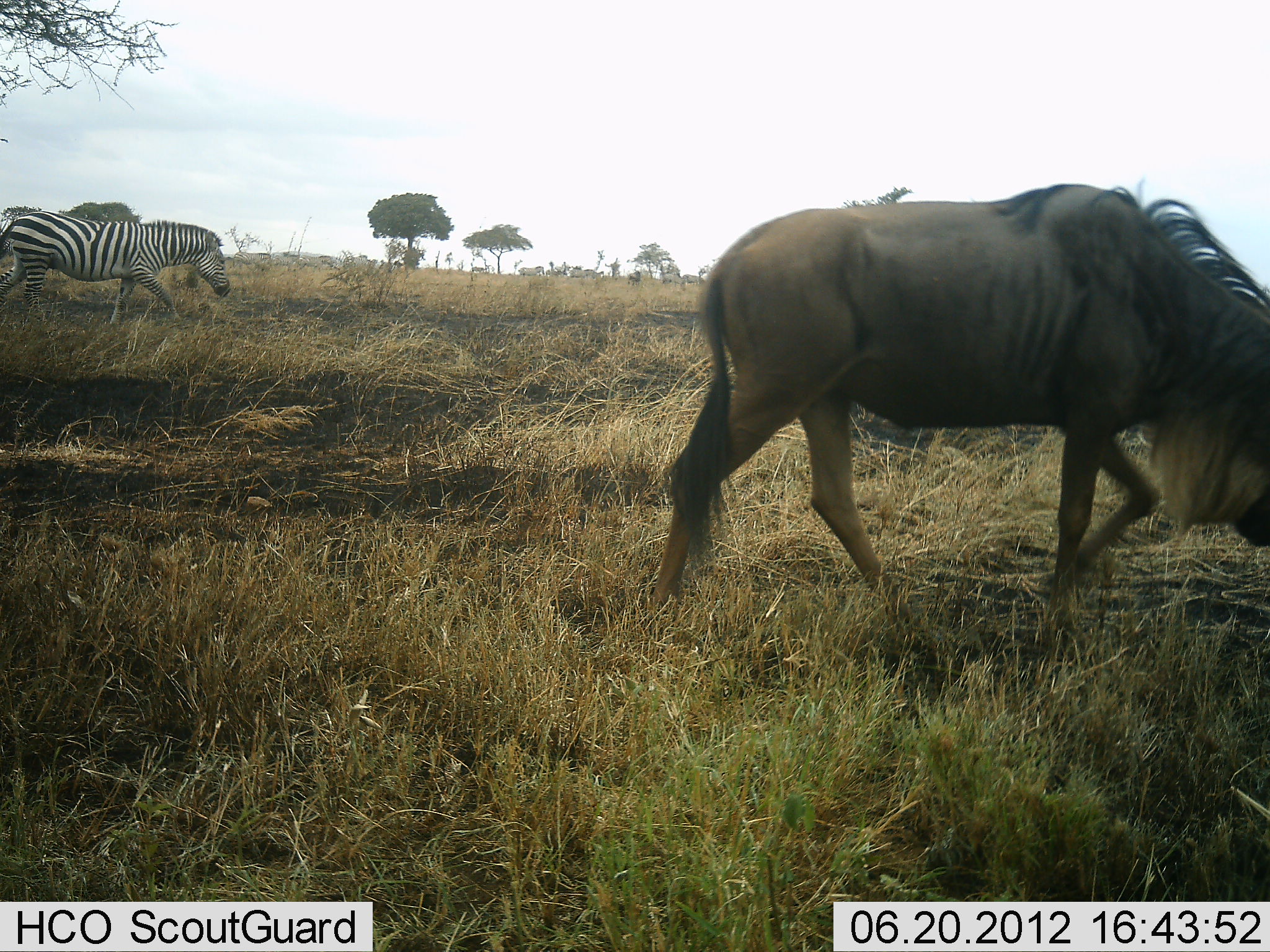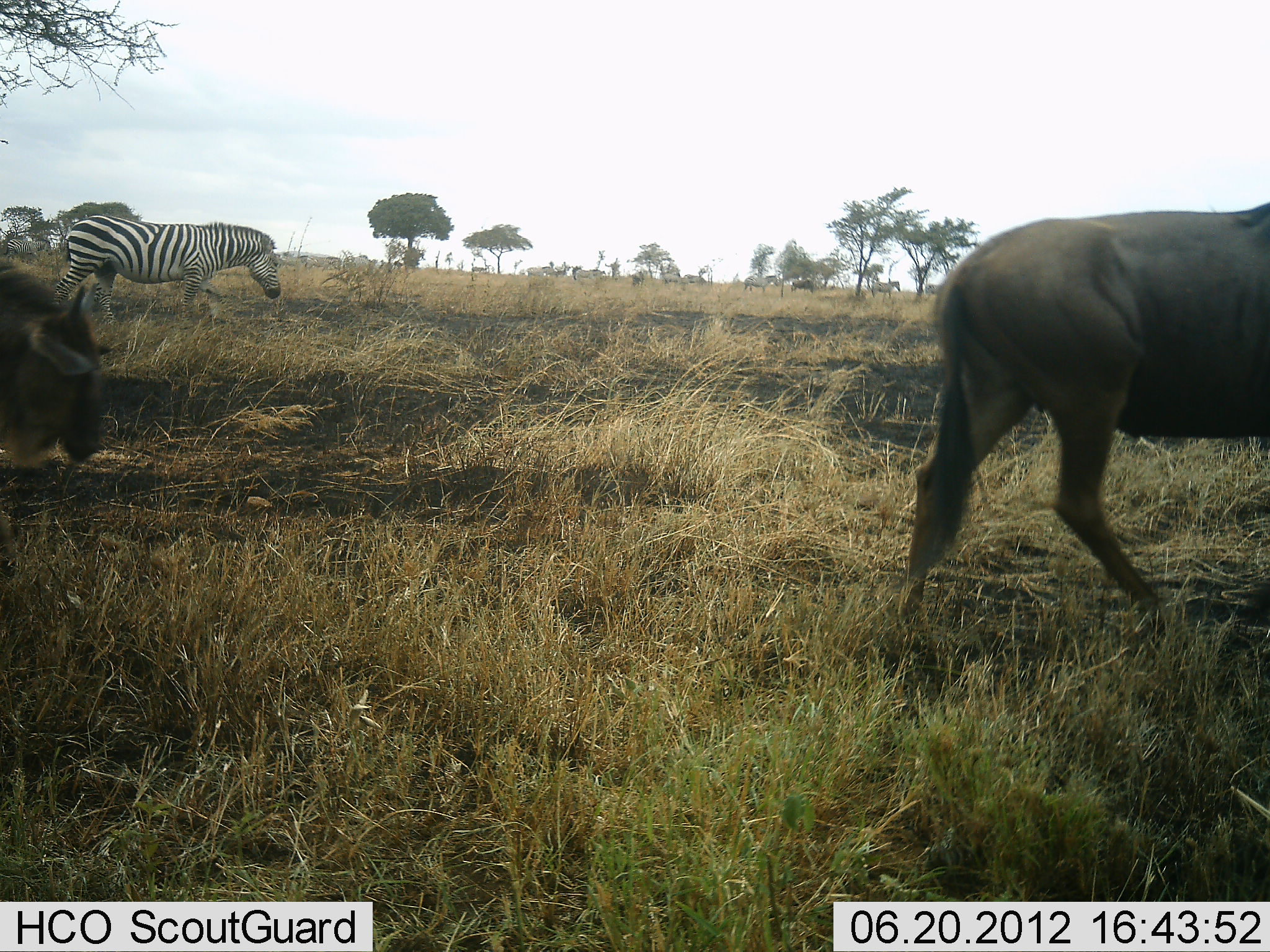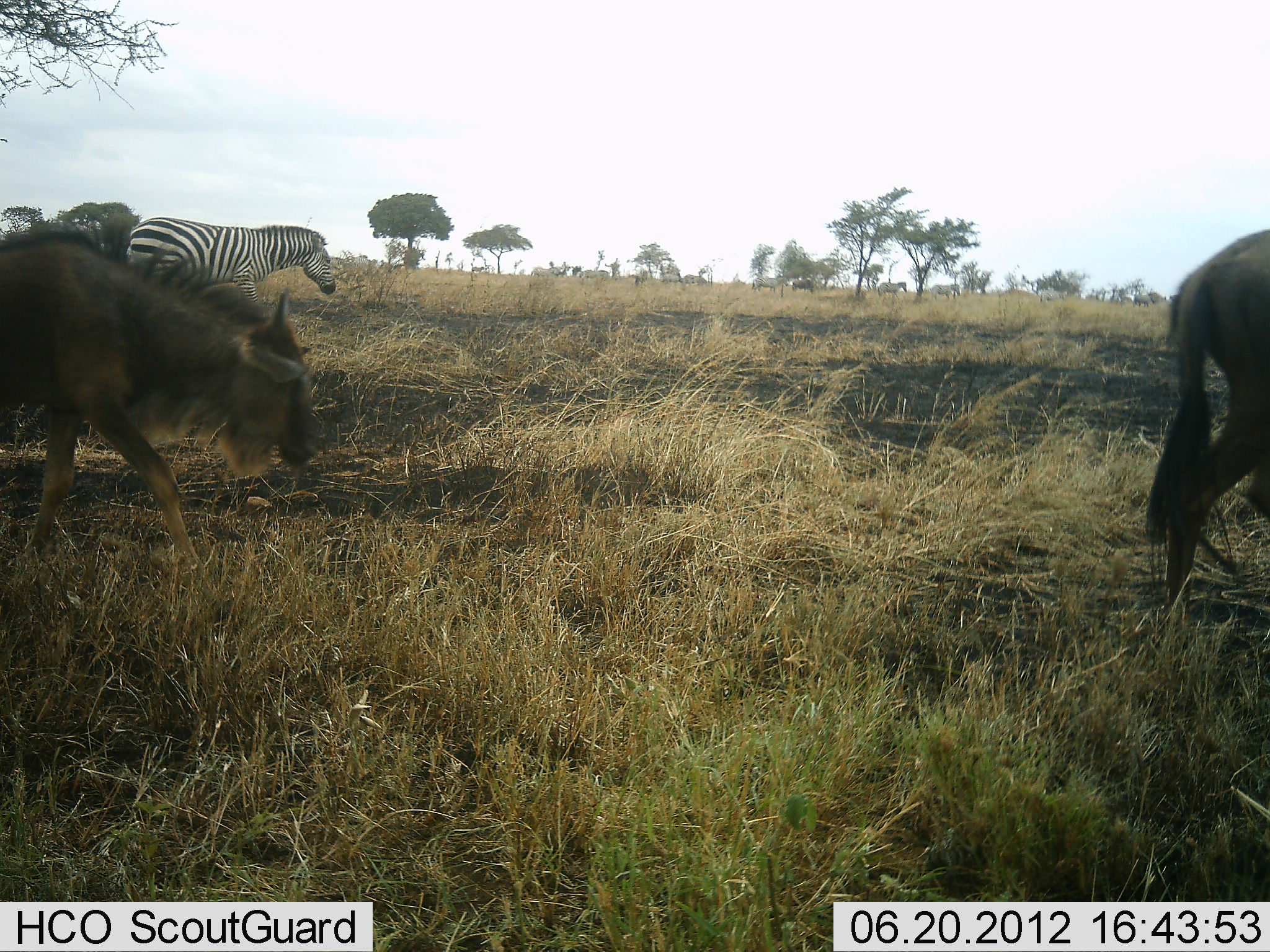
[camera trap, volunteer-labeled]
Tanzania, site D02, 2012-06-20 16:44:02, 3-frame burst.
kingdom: Animalia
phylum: Chordata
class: Mammalia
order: Artiodactyla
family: Bovidae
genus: Connochaetes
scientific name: Connochaetes taurinus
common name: blue wildebeest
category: wildebeest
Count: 2.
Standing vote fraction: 0%.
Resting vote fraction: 0%.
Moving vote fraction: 92%.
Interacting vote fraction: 0%.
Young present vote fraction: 17%.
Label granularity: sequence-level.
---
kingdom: Animalia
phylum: Chordata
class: Mammalia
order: Perissodactyla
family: Equidae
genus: Equus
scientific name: Equus quagga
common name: plains zebra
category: zebra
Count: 1.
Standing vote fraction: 9%.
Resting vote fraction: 0%.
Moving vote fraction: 91%.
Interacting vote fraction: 0%.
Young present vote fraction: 0%.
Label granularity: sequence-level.